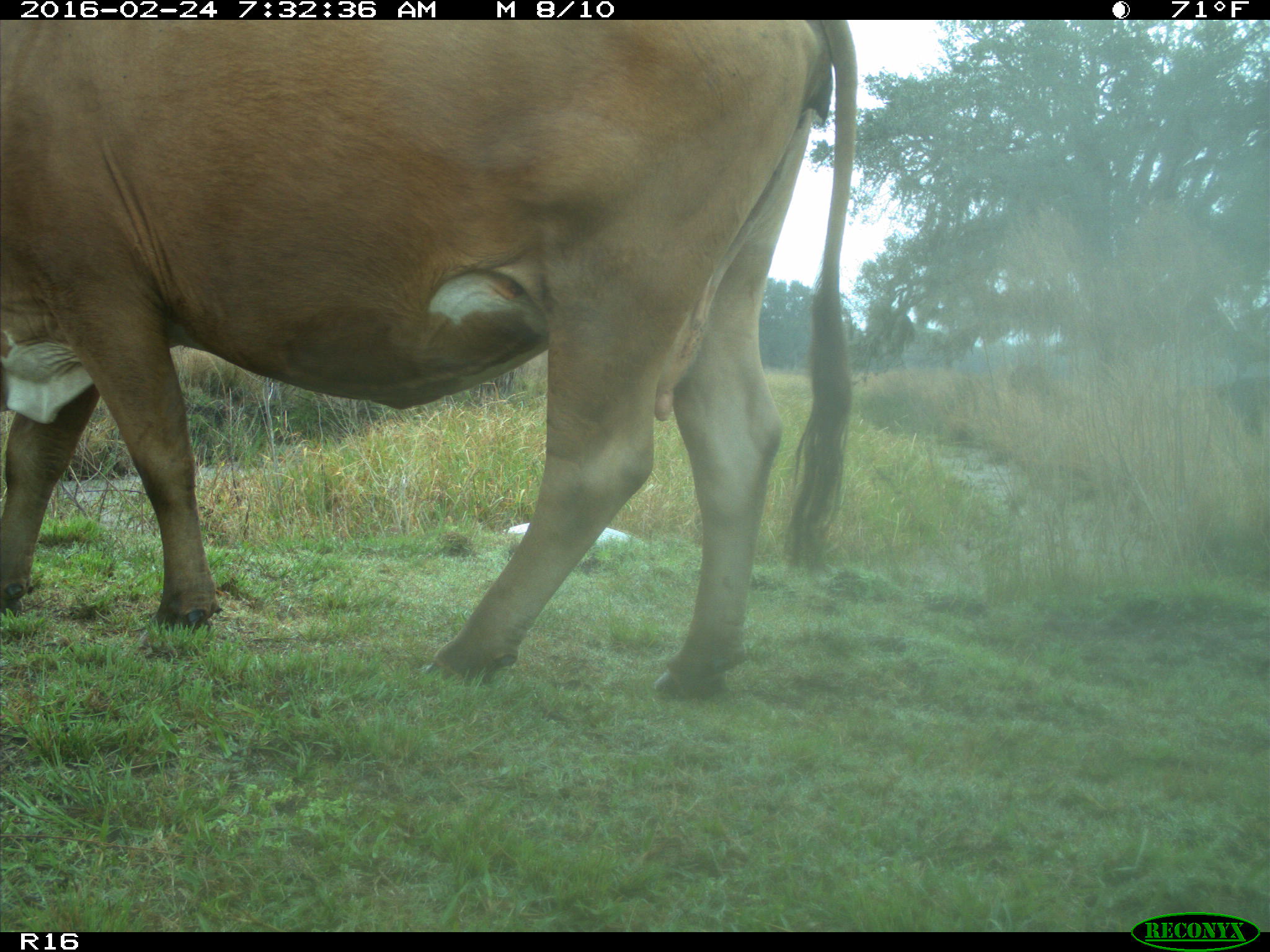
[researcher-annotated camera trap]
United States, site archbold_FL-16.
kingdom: Animalia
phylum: Chordata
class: Mammalia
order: Artiodactyla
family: Bovidae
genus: Bos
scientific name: Bos taurus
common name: domestic cow